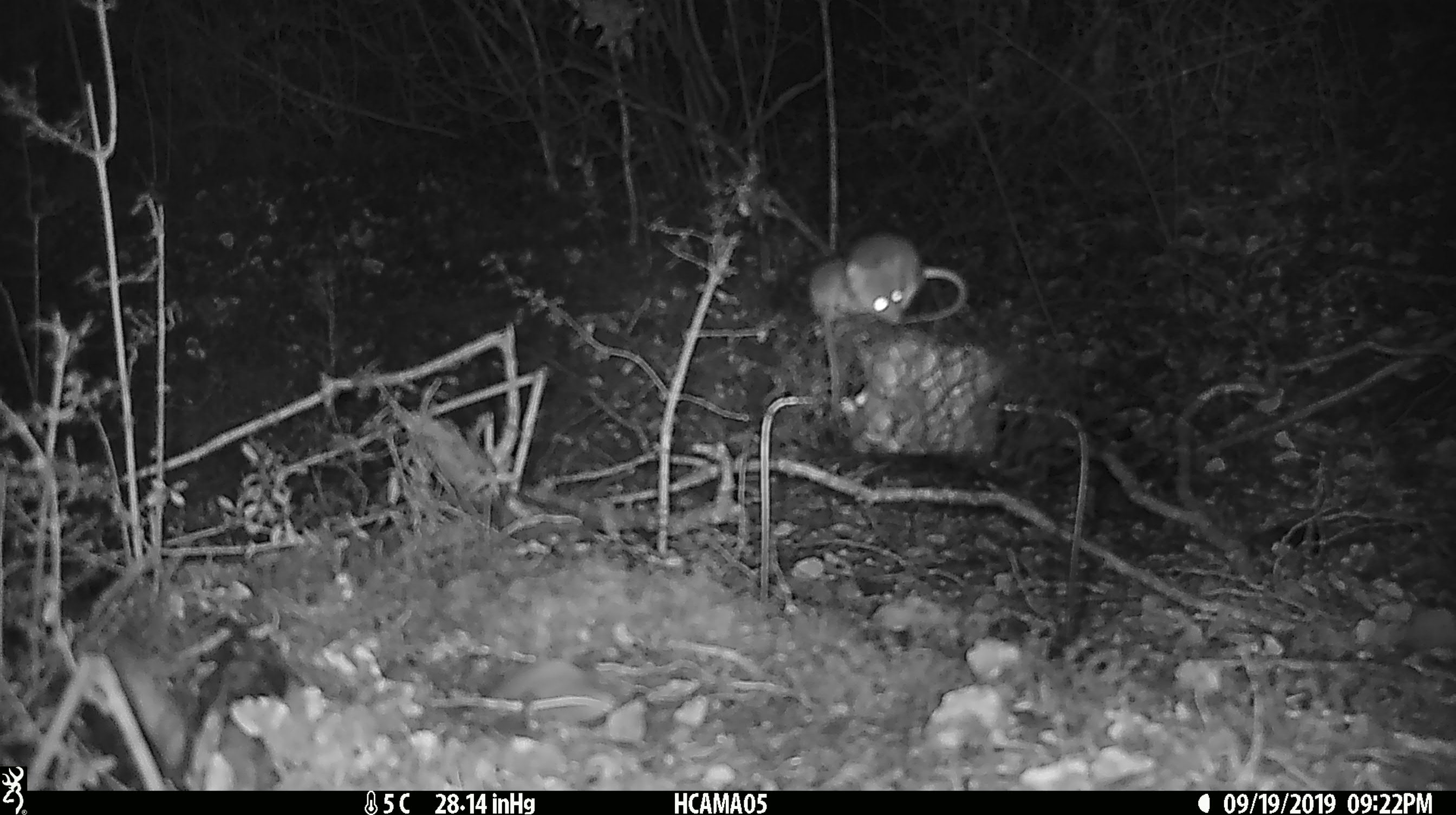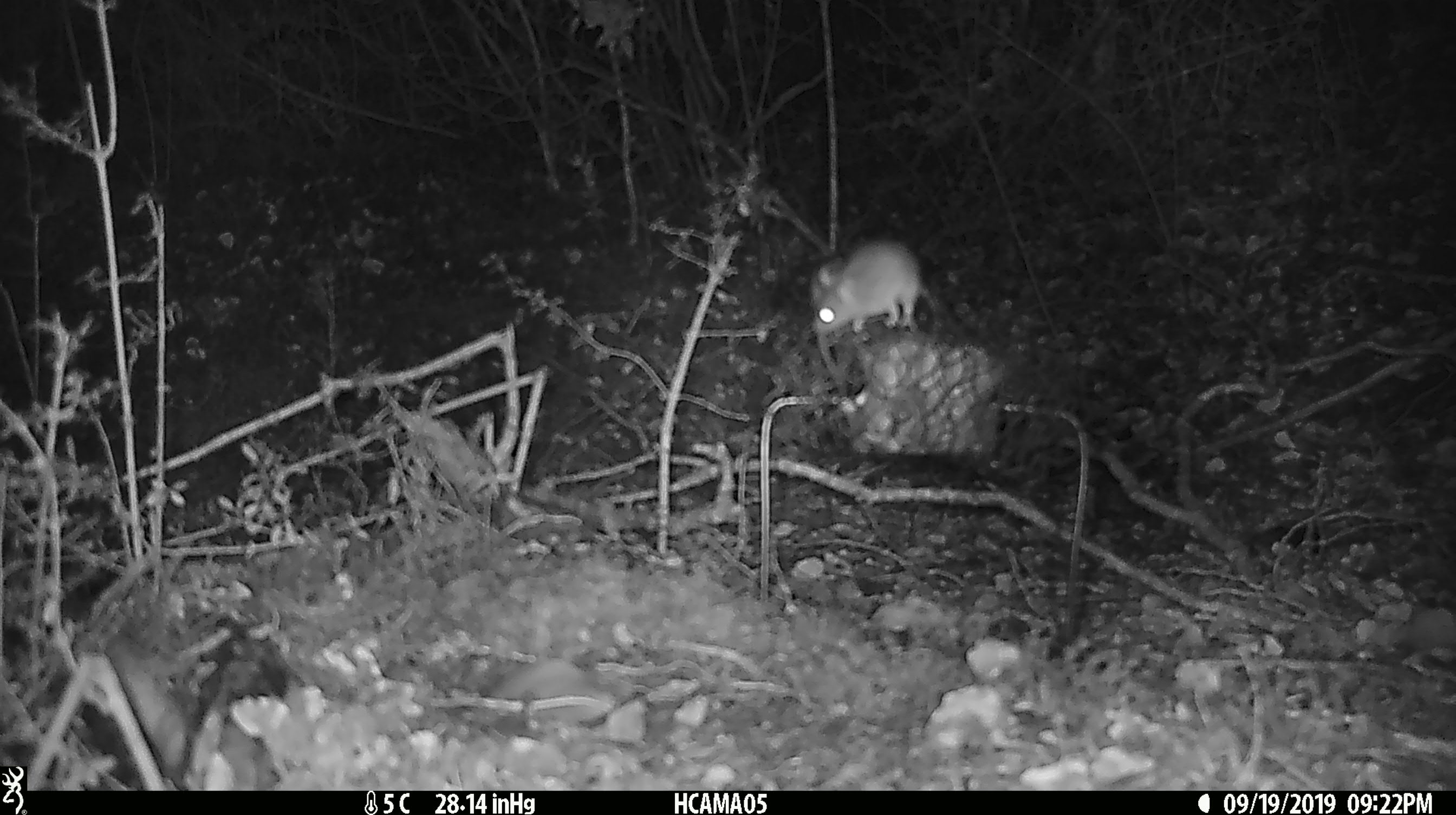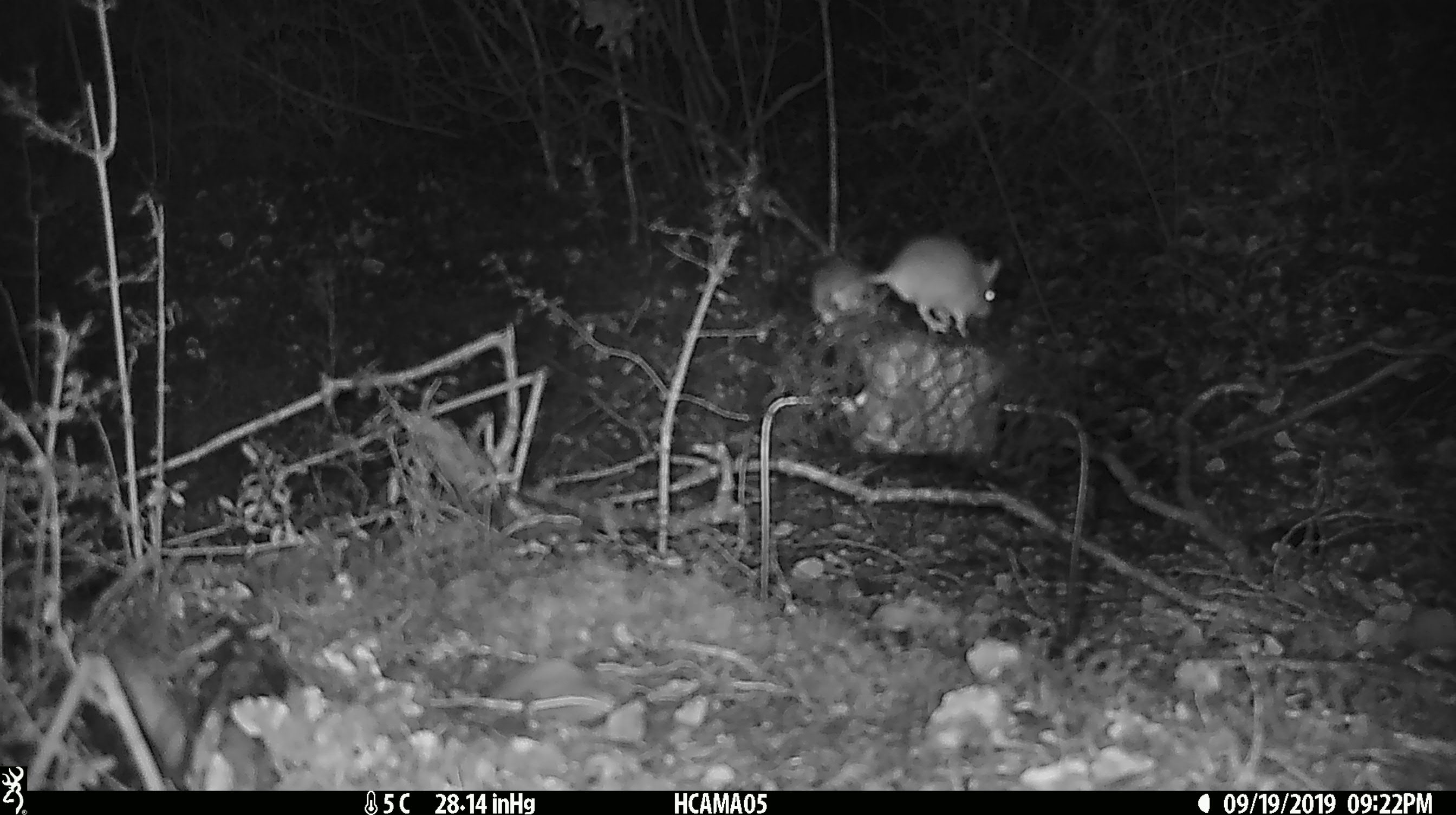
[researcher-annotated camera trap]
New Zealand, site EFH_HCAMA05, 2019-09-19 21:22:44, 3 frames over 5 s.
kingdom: Animalia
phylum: Chordata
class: Mammalia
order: Rodentia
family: Muridae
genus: Mus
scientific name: Mus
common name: mouse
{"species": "mouse (Mus)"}